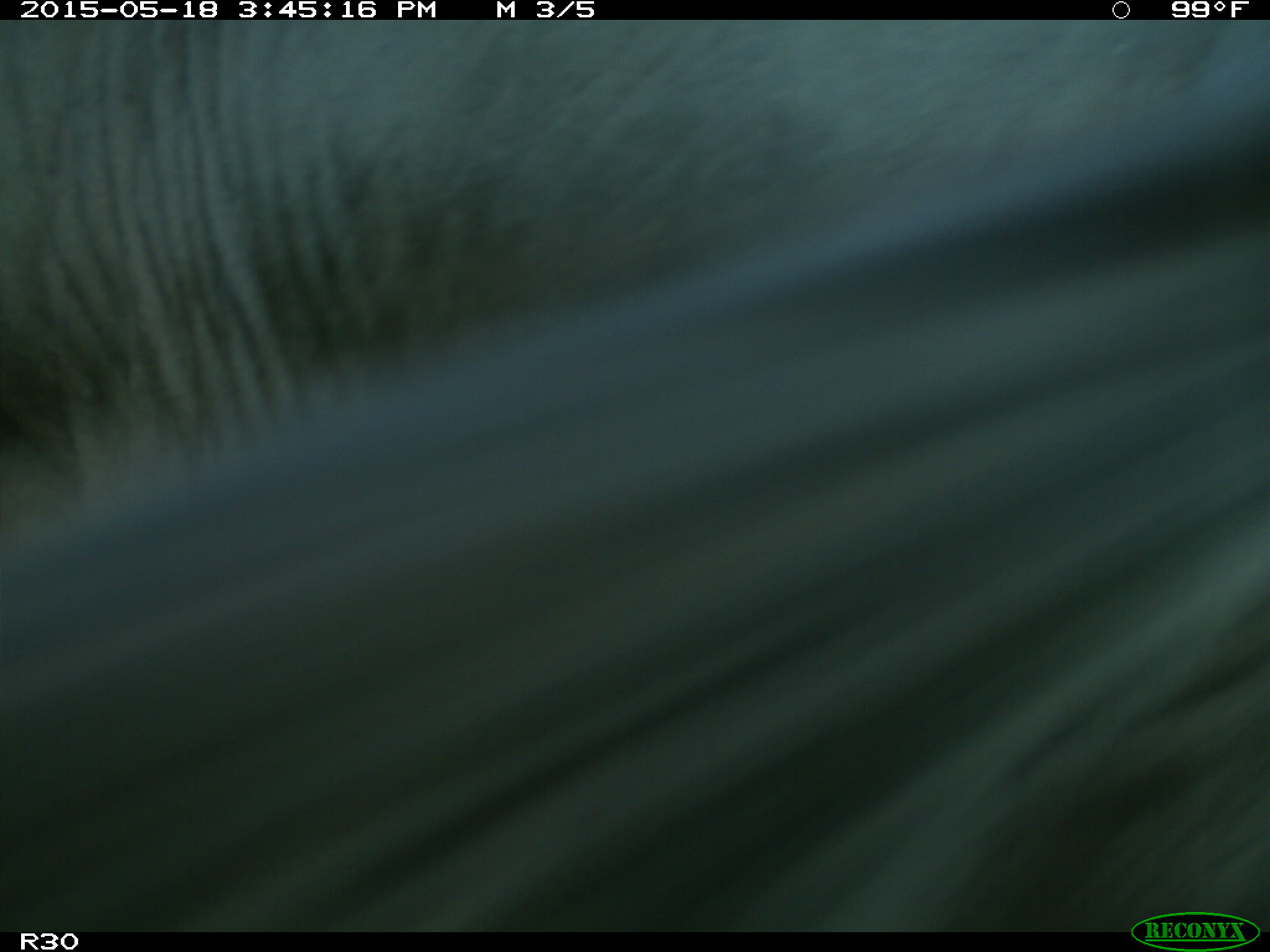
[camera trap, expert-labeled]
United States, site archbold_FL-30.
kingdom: Animalia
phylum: Chordata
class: Mammalia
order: Artiodactyla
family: Bovidae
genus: Bos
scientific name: Bos taurus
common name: domestic cow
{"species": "Bos taurus (domestic cow)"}